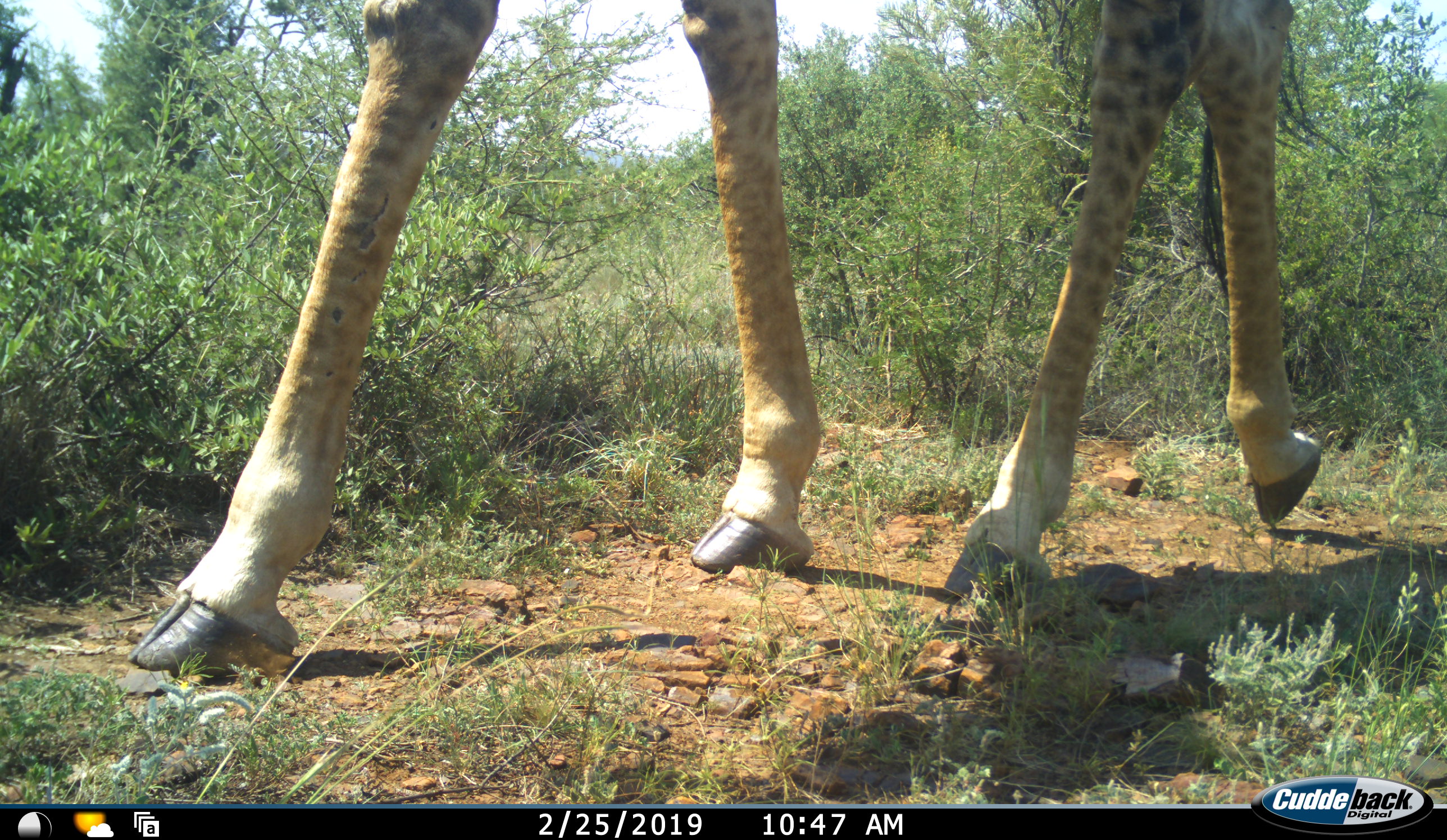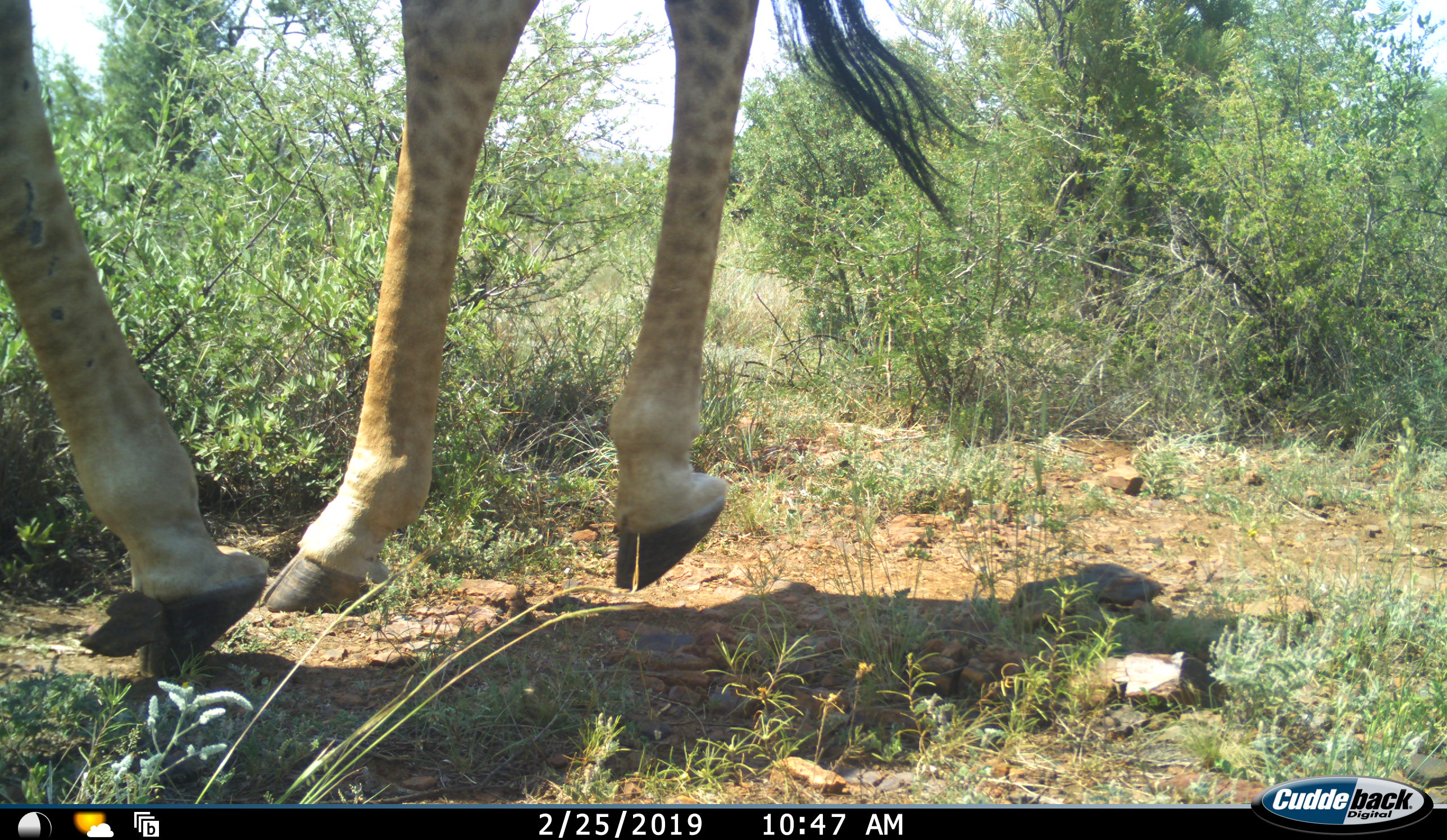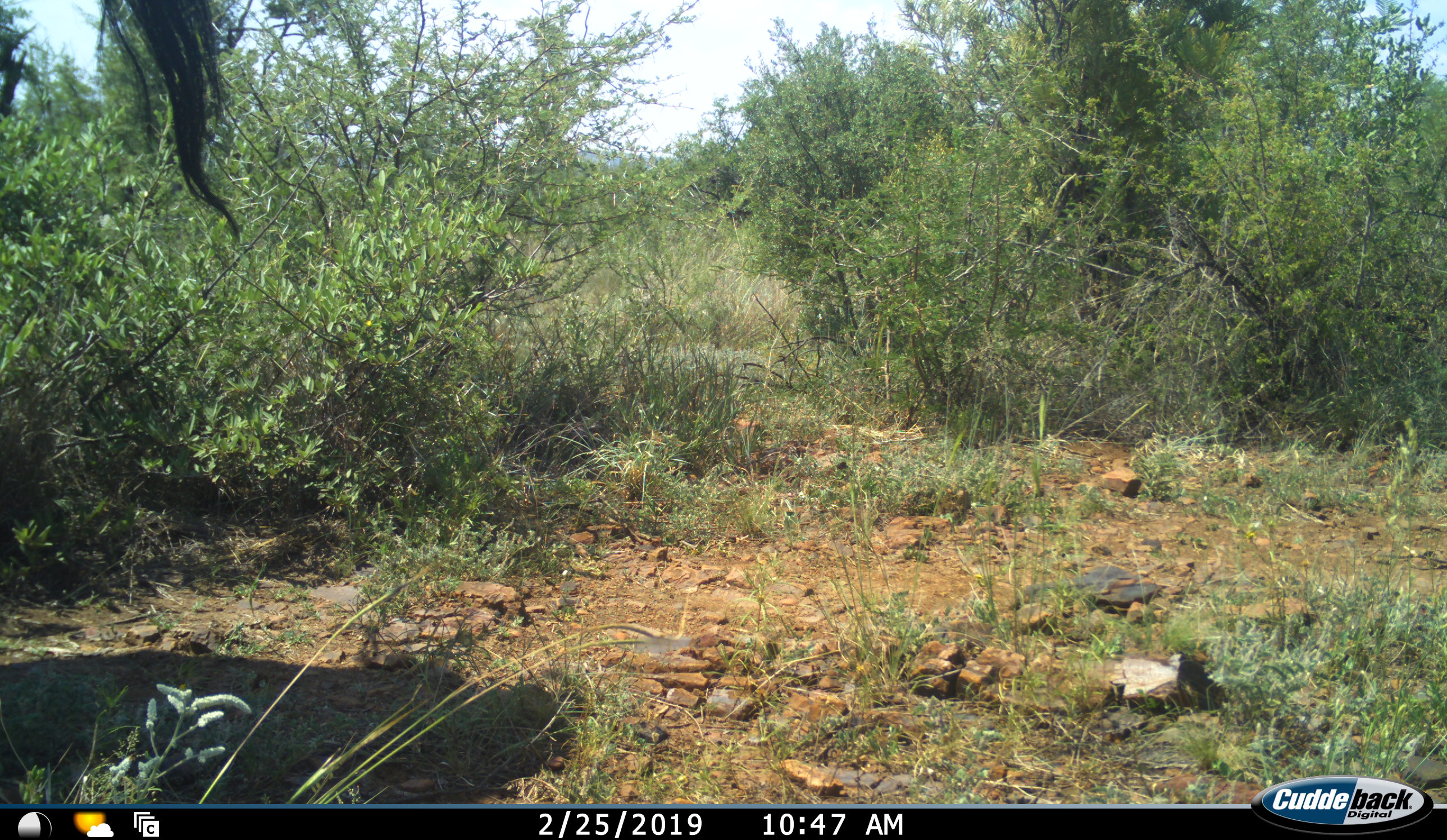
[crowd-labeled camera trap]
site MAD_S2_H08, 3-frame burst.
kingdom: Animalia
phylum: Chordata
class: Mammalia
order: Artiodactyla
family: Giraffidae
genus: Giraffa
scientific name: Giraffa camelopardalis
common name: giraffe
Giraffe (Giraffa camelopardalis), count 1. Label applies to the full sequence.